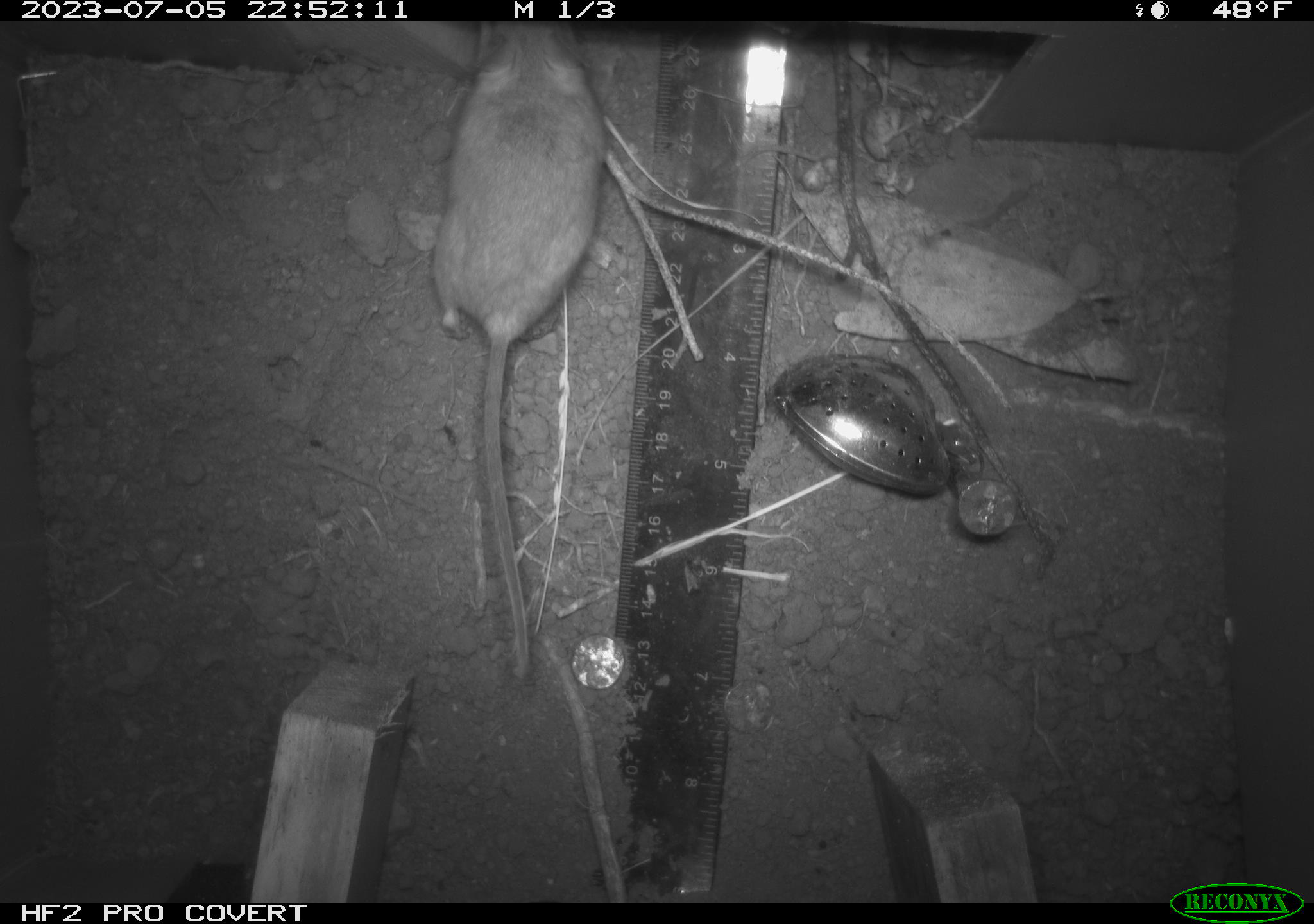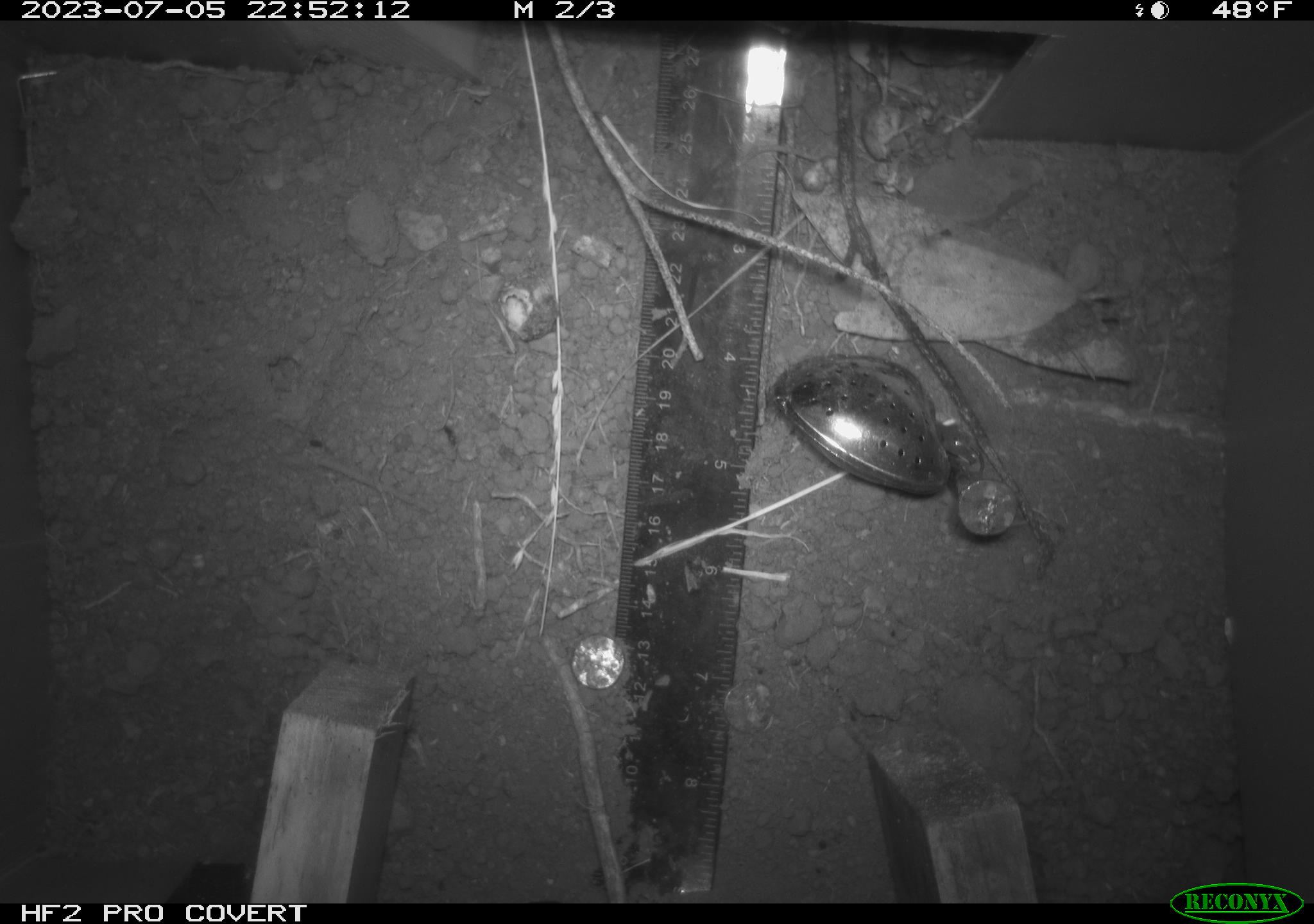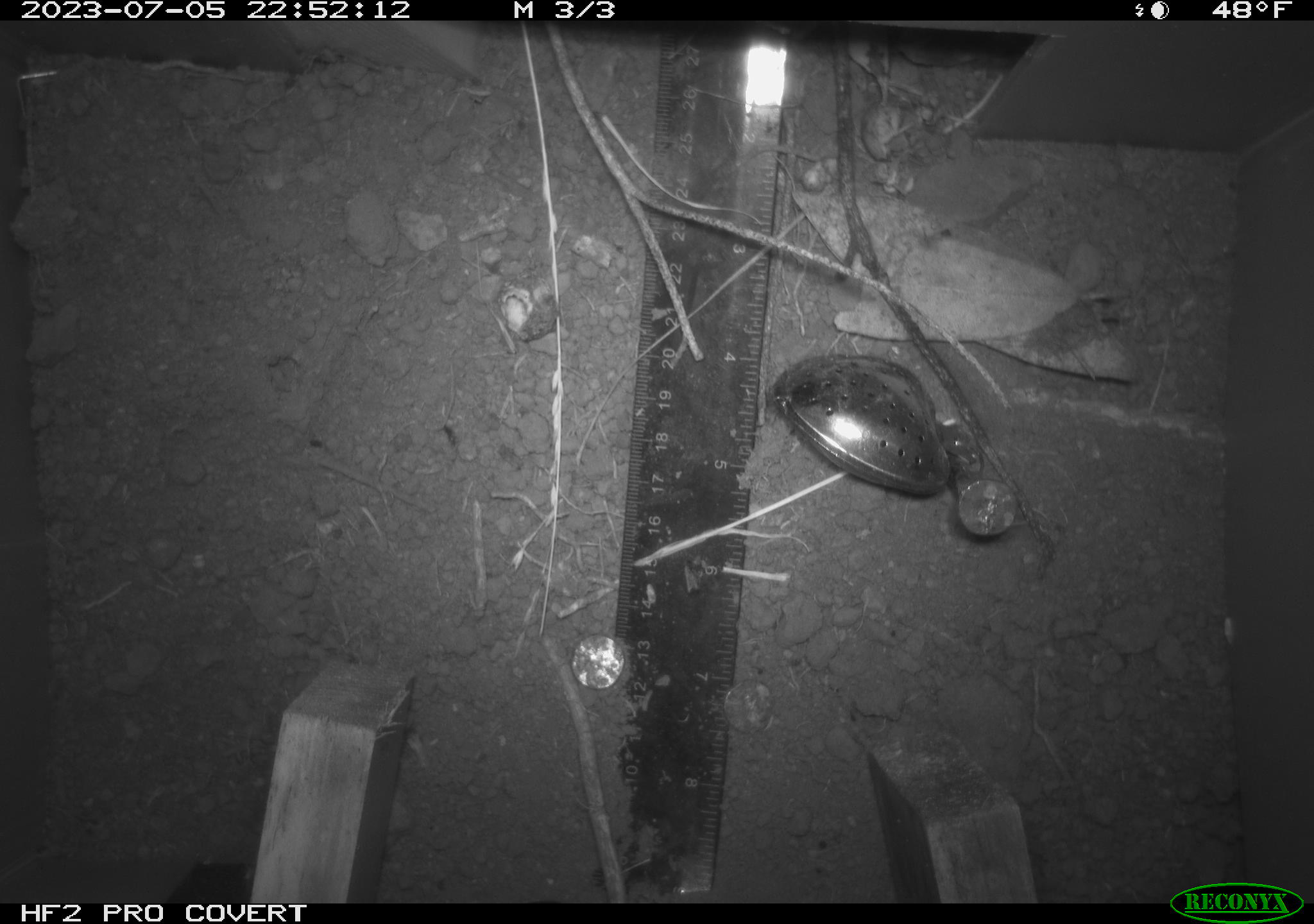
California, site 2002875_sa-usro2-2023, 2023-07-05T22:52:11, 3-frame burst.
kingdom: Animalia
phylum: Chordata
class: Mammalia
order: Rodentia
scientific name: Rodentia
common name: mouse species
Mouse species (Rodentia).